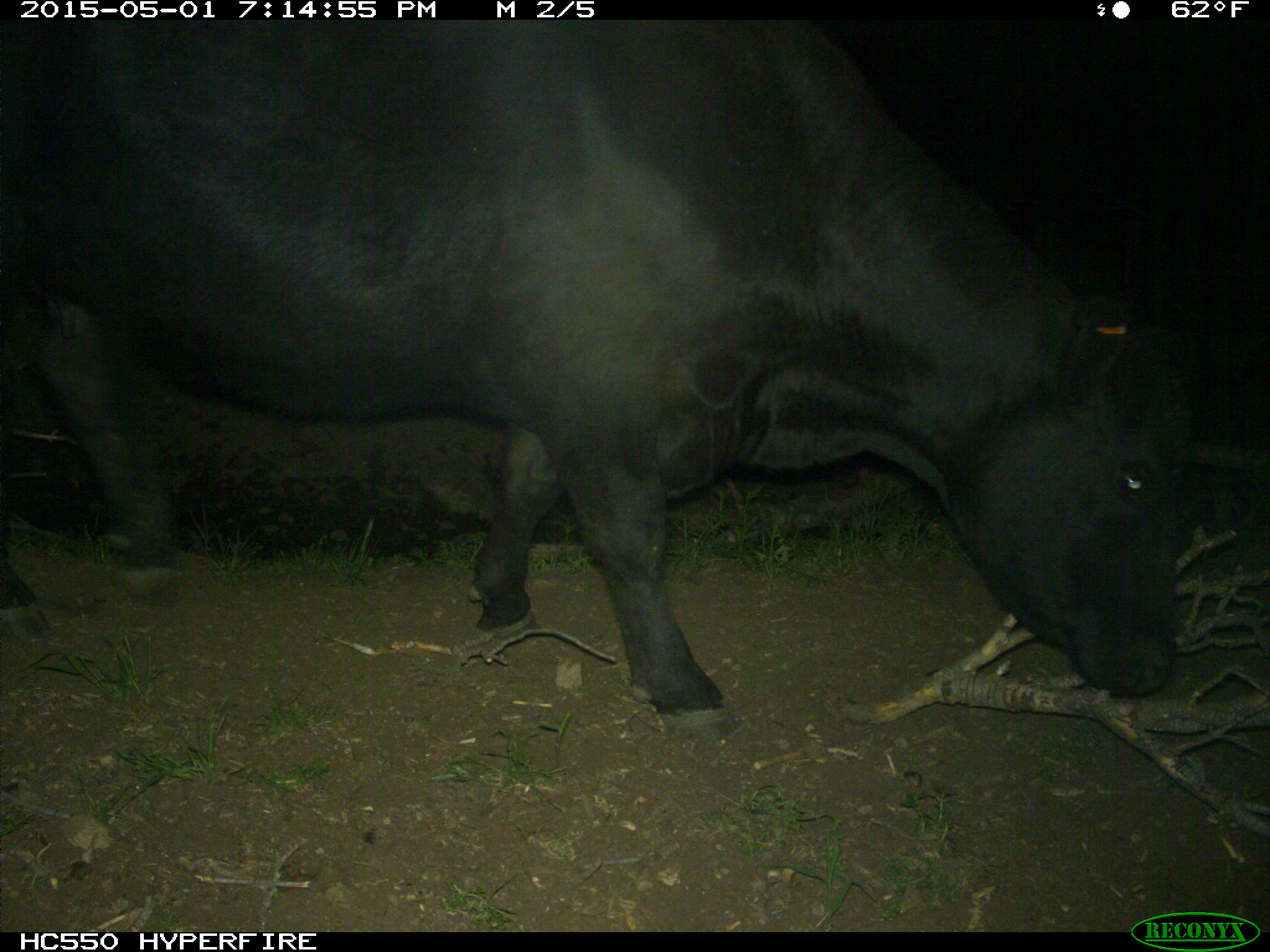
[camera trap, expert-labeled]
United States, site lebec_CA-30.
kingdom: Animalia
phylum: Chordata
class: Mammalia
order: Artiodactyla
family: Bovidae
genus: Bos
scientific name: Bos taurus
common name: domestic cow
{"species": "Bos taurus (domestic cow)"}